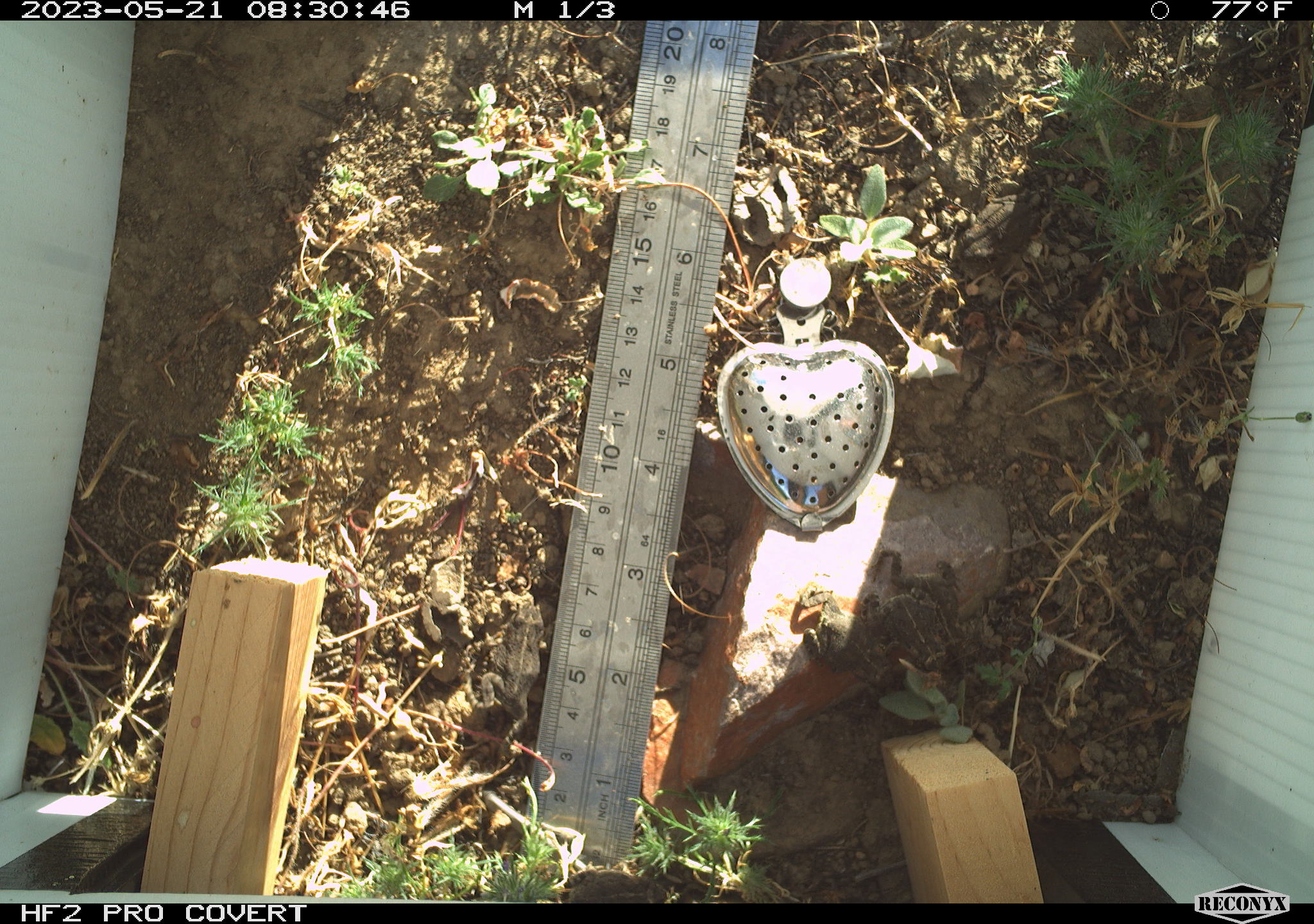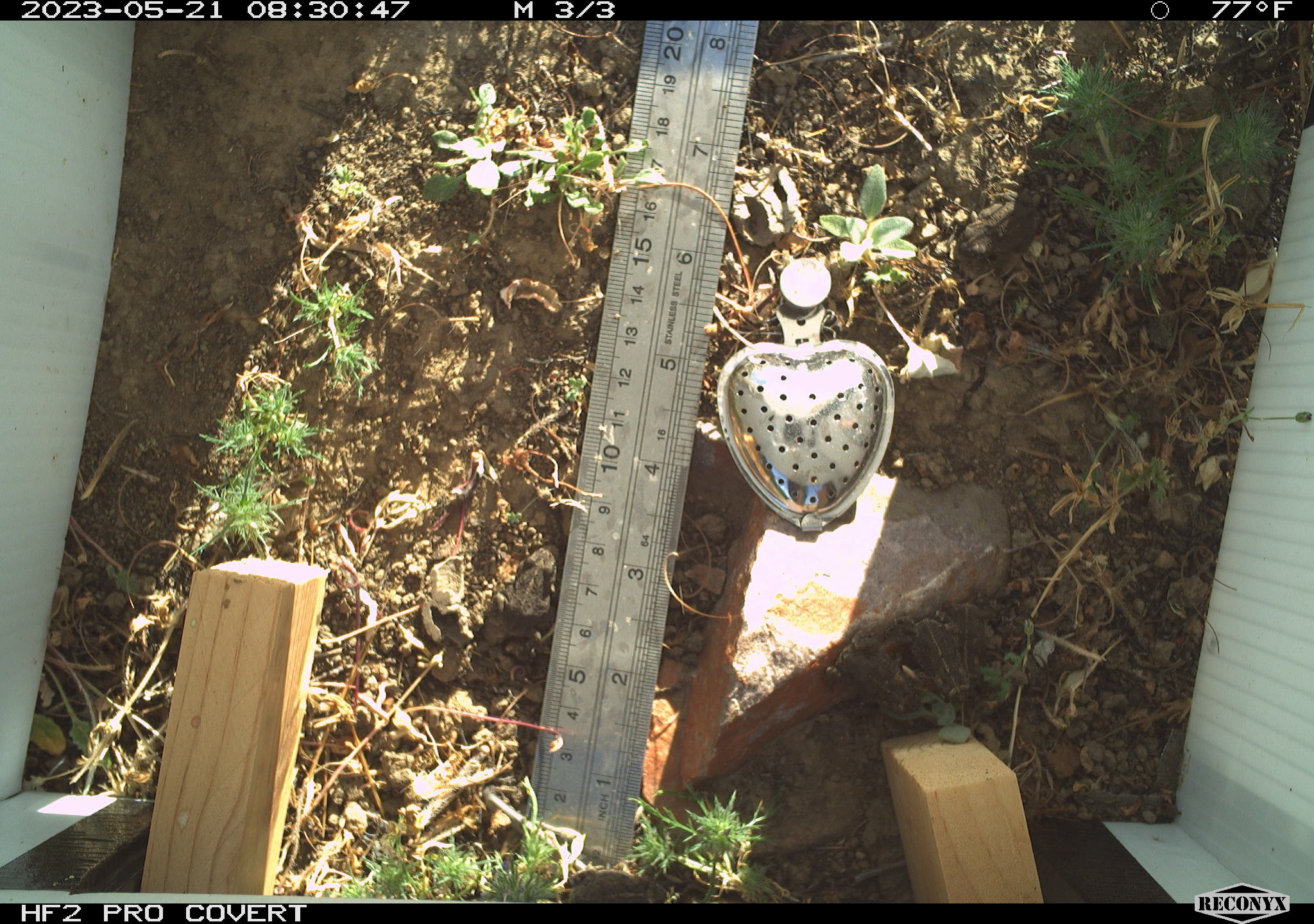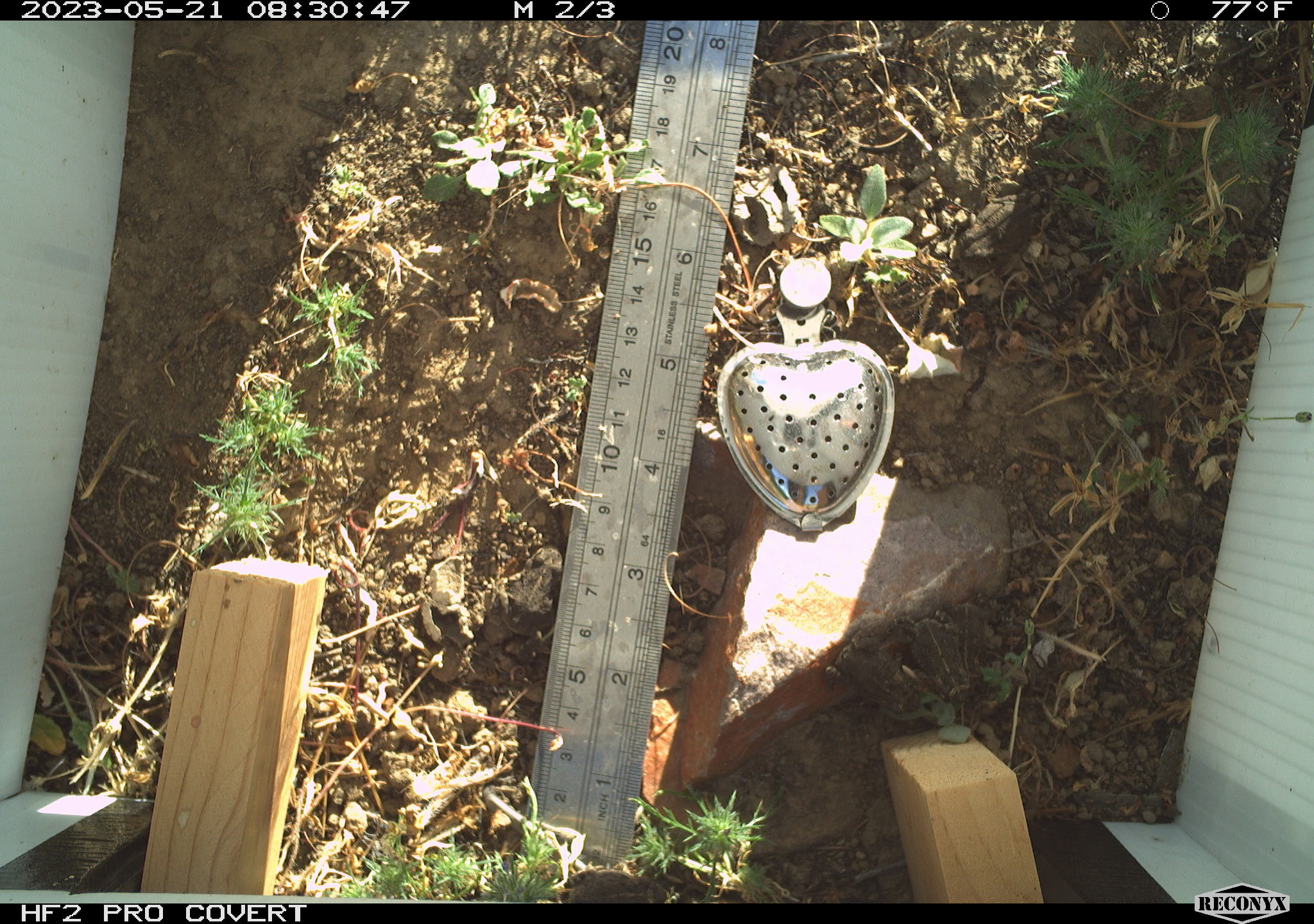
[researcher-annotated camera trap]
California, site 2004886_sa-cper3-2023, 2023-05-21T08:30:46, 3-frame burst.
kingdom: Animalia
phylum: Chordata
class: Amphibia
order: Anura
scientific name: Anura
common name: frogs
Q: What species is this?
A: Frogs (Anura).